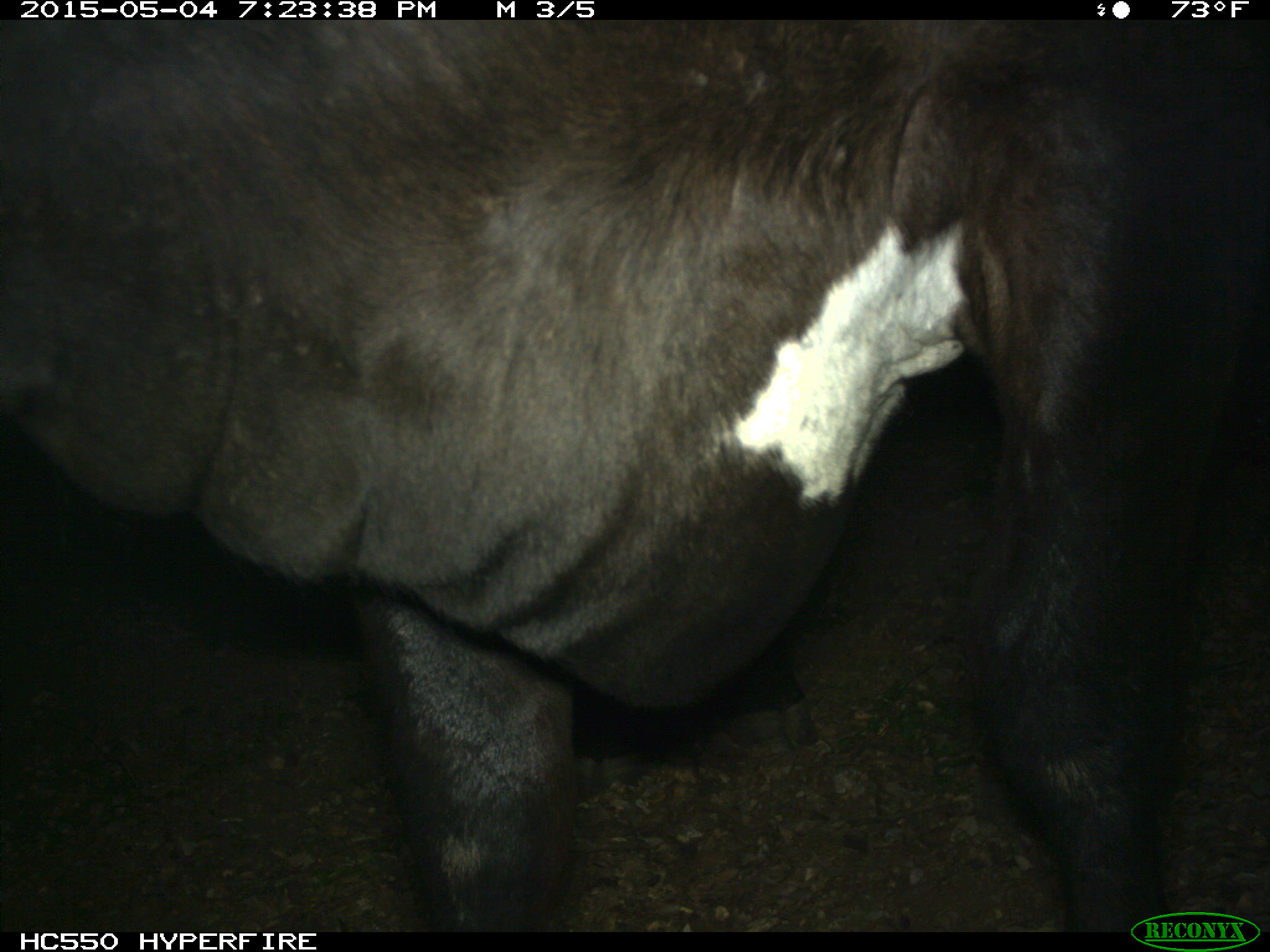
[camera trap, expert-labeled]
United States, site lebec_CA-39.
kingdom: Animalia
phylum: Chordata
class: Mammalia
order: Artiodactyla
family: Bovidae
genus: Bos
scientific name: Bos taurus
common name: domestic cow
Bos taurus (domestic cow).